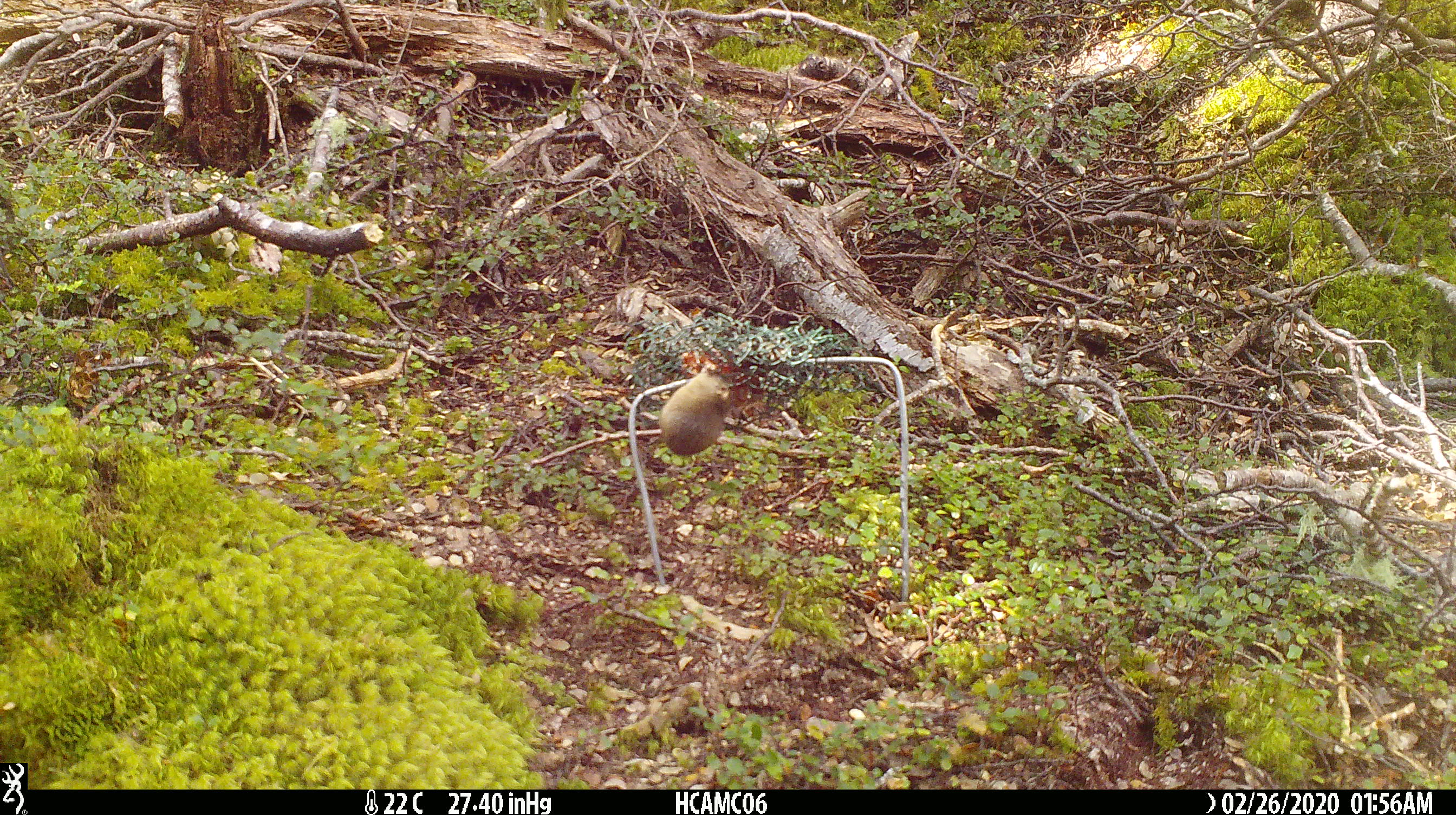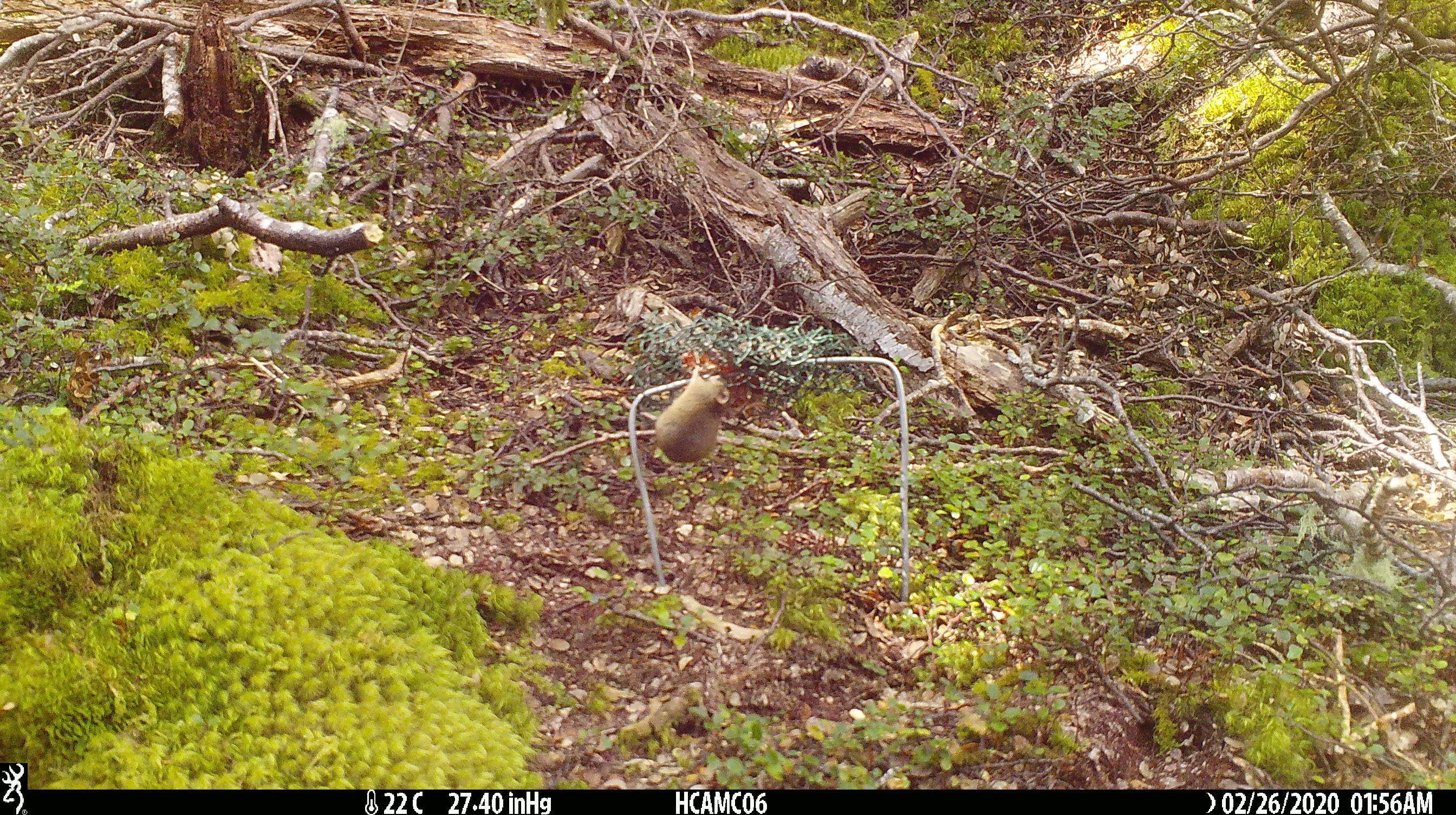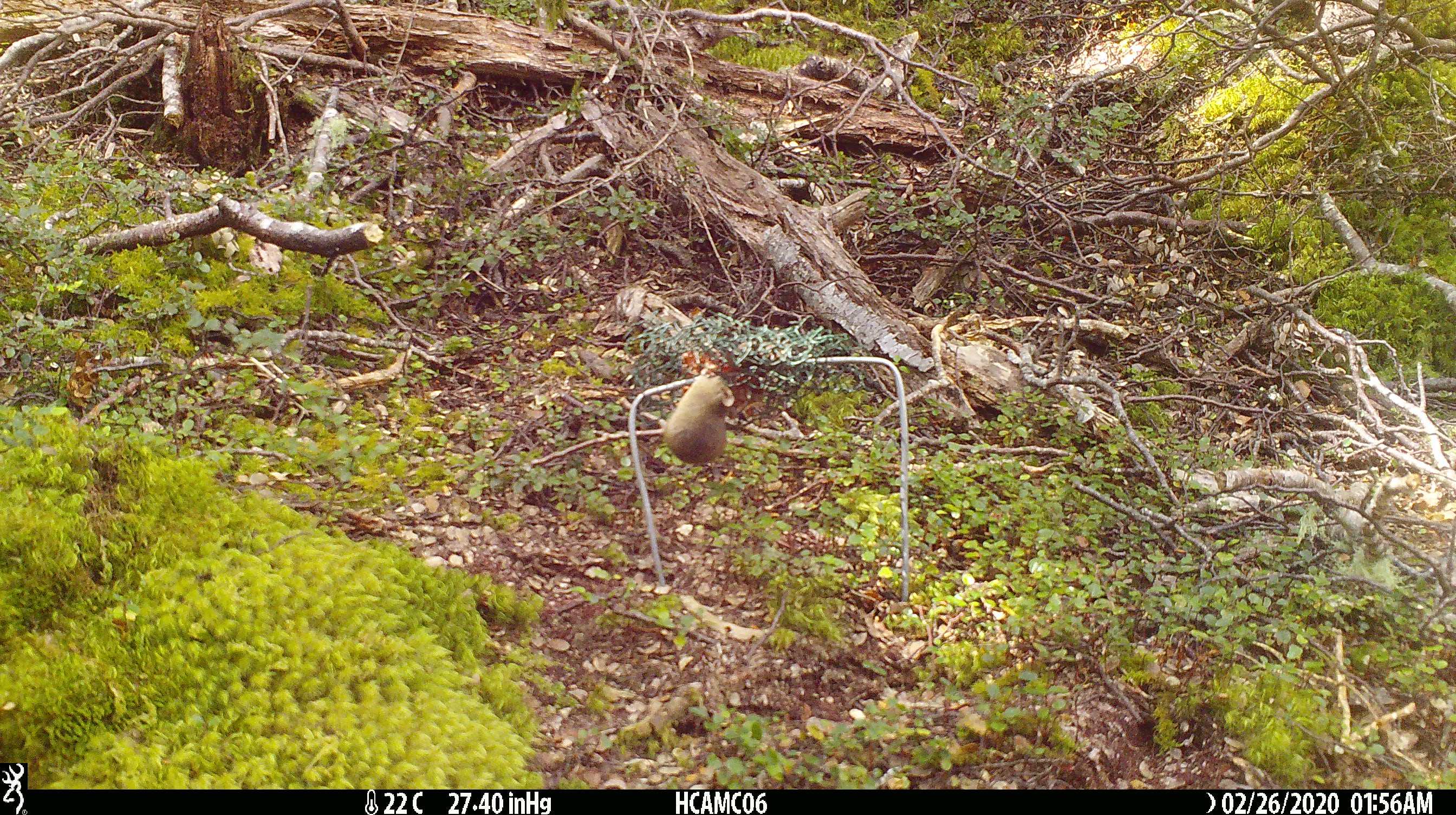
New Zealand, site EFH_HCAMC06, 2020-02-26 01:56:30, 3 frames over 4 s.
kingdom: Animalia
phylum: Chordata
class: Mammalia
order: Rodentia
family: Muridae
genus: Mus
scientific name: Mus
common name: mouse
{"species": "mouse (Mus)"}